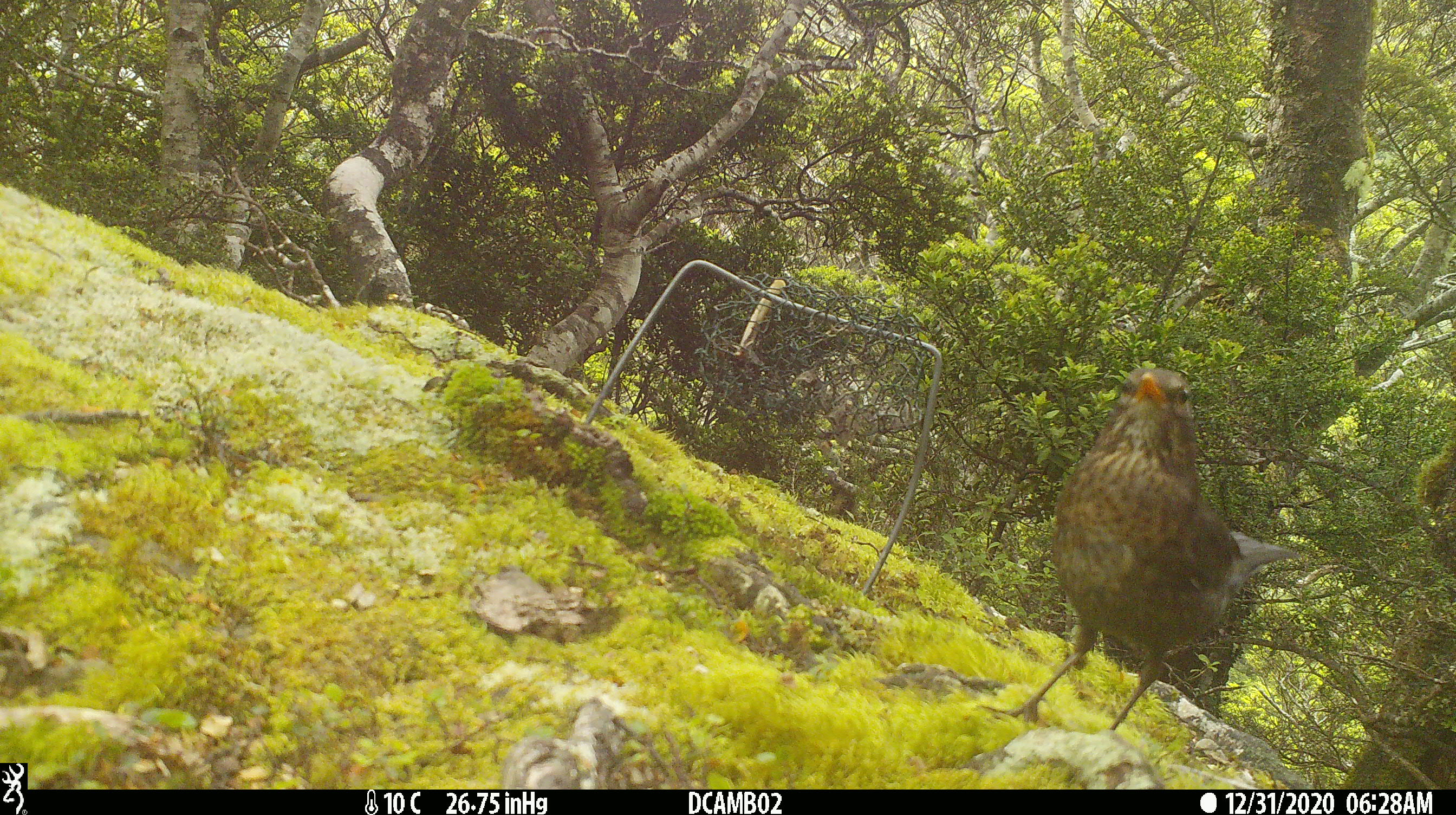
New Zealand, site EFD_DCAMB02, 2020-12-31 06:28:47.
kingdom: Animalia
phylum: Chordata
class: Aves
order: Passeriformes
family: Turdidae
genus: Turdus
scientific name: Turdus philomelos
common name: song thrush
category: thrush